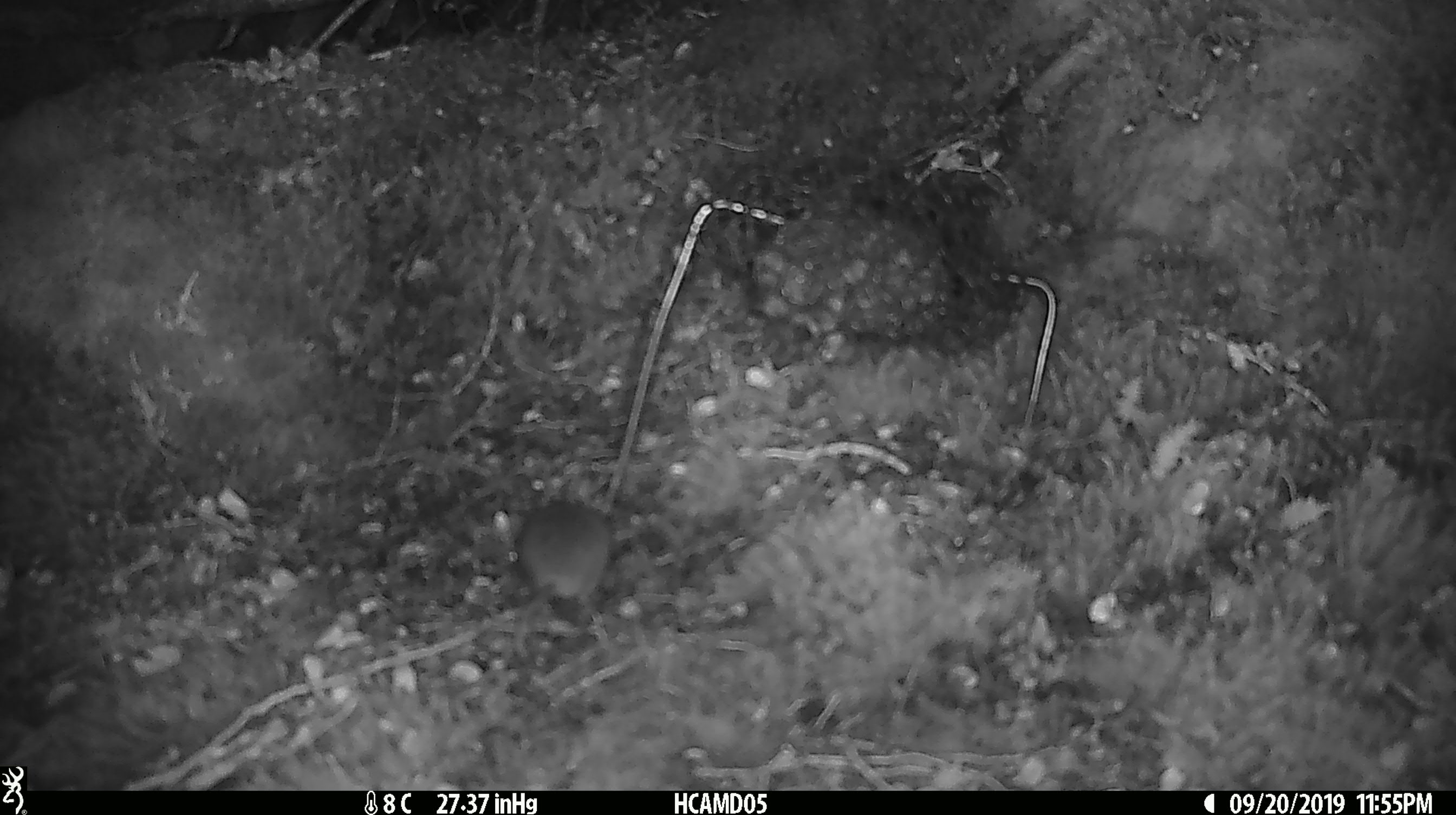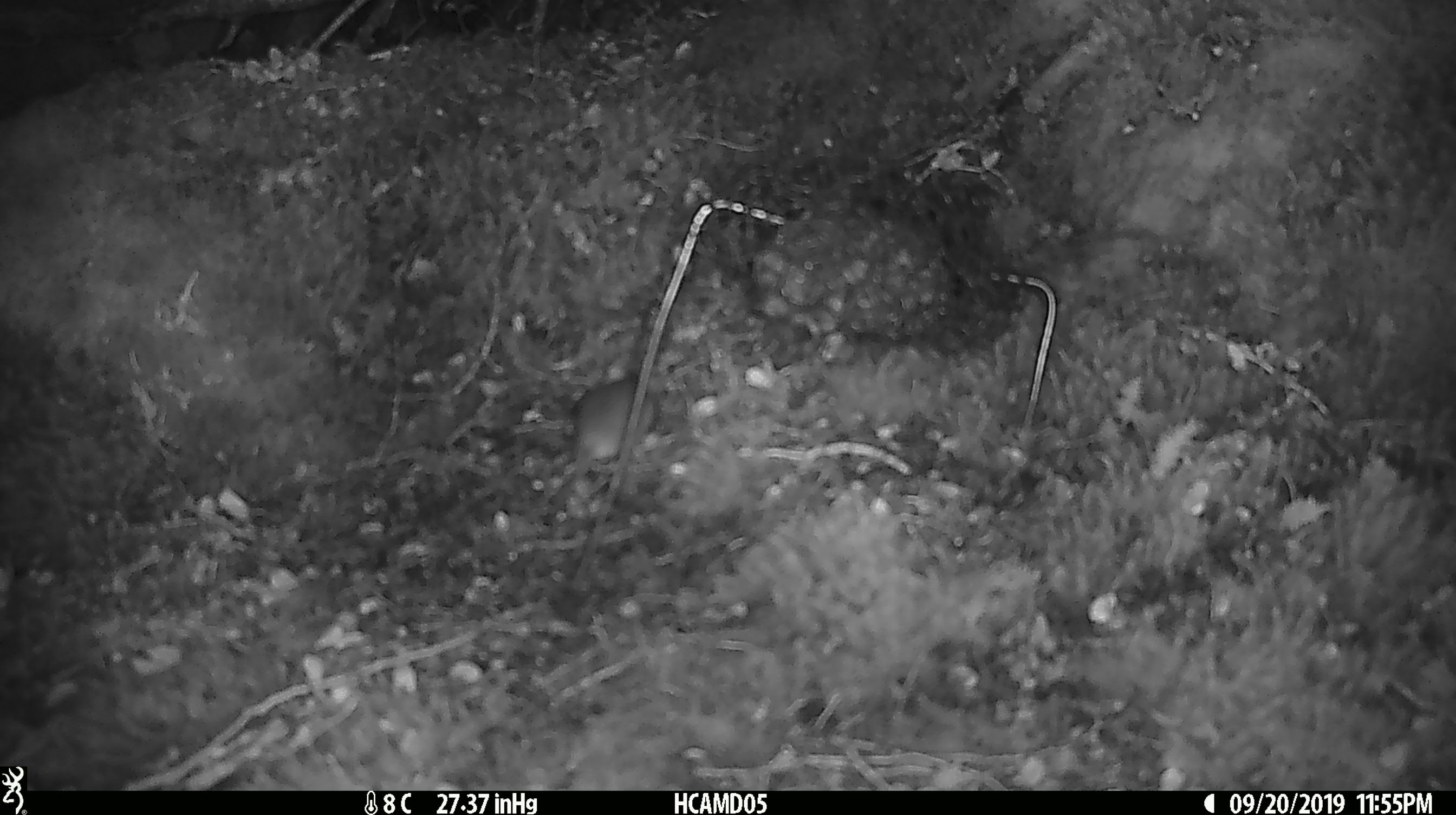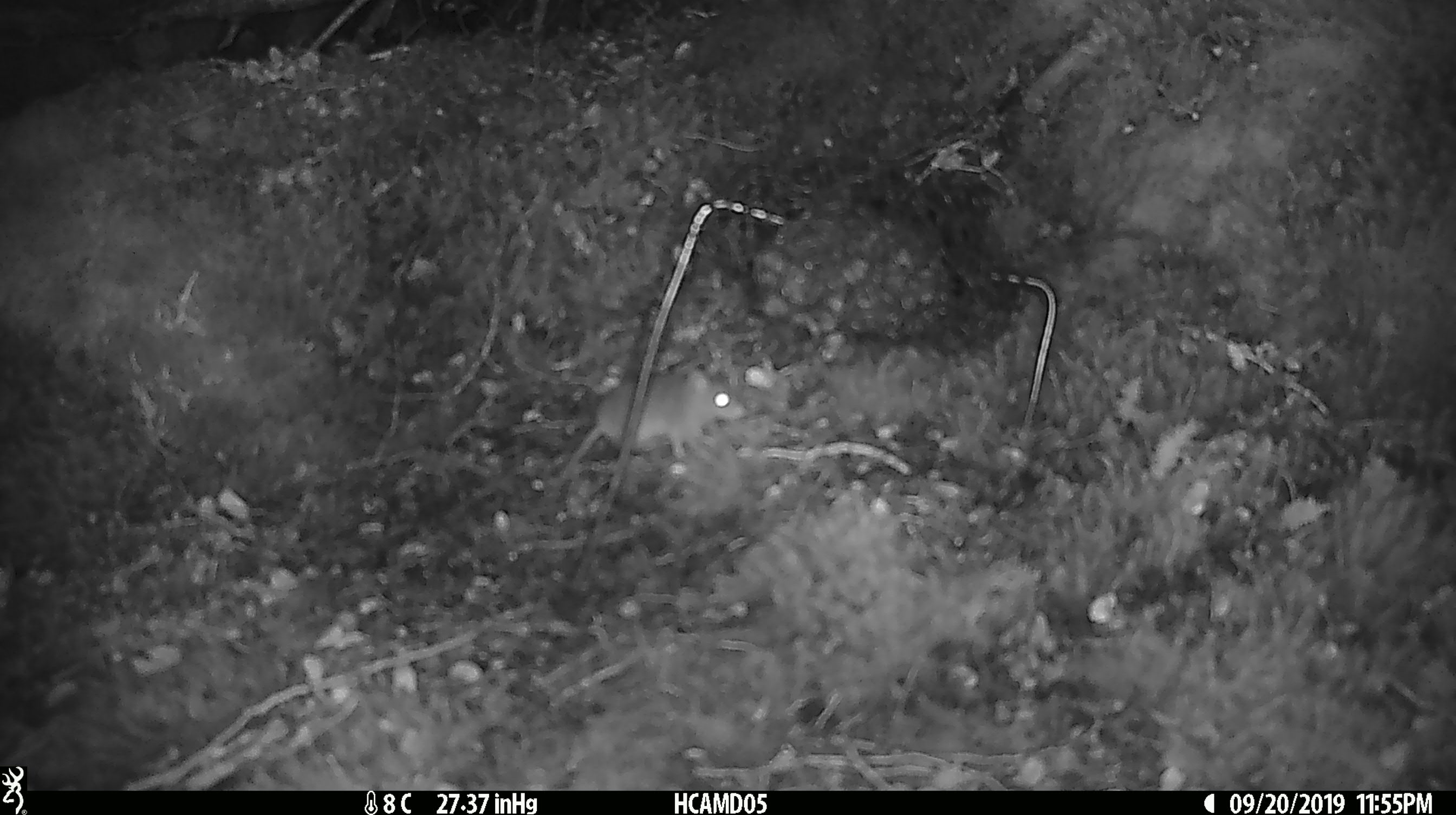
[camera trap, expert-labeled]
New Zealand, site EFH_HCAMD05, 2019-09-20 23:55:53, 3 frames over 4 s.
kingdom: Animalia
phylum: Chordata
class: Mammalia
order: Rodentia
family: Muridae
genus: Mus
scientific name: Mus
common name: mouse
Mouse (Mus).